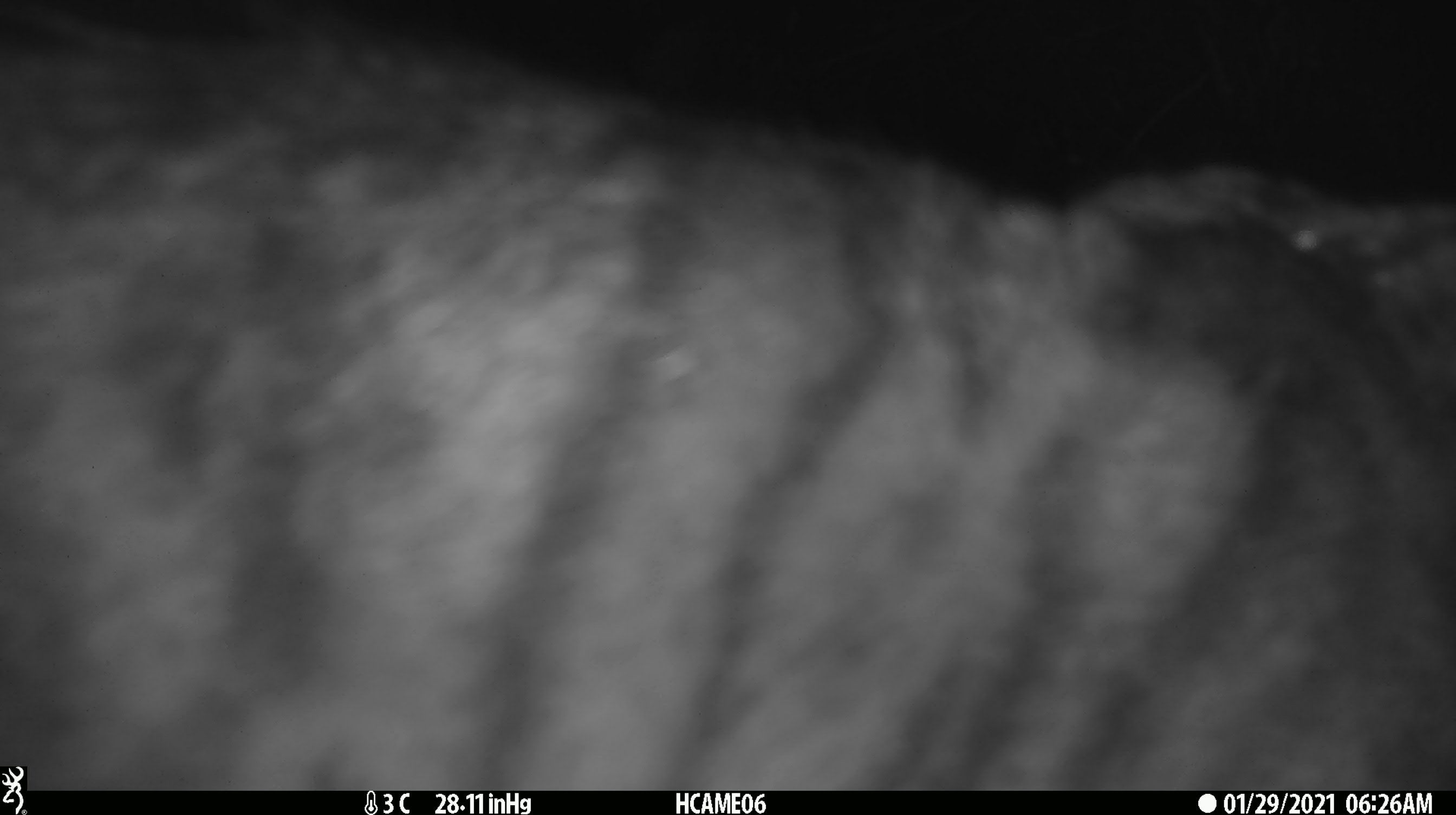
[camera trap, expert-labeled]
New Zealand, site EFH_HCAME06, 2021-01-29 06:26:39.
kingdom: Animalia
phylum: Chordata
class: Mammalia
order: Carnivora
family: Felidae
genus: Felis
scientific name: Felis catus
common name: domestic cat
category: cat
Cat (domestic cat) (Felis catus).